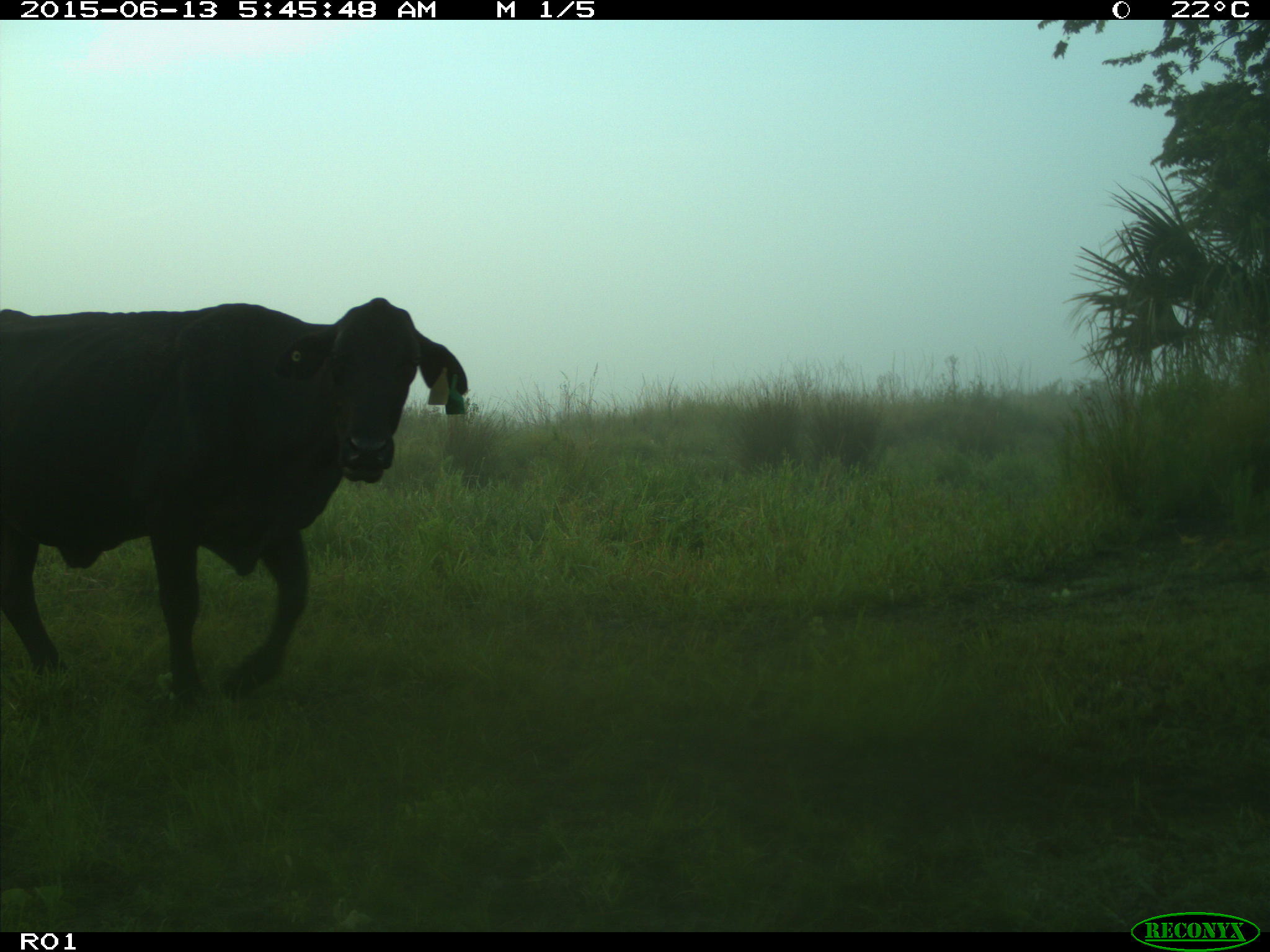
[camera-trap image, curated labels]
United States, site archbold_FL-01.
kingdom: Animalia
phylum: Chordata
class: Mammalia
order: Artiodactyla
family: Bovidae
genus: Bos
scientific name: Bos taurus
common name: domestic cow